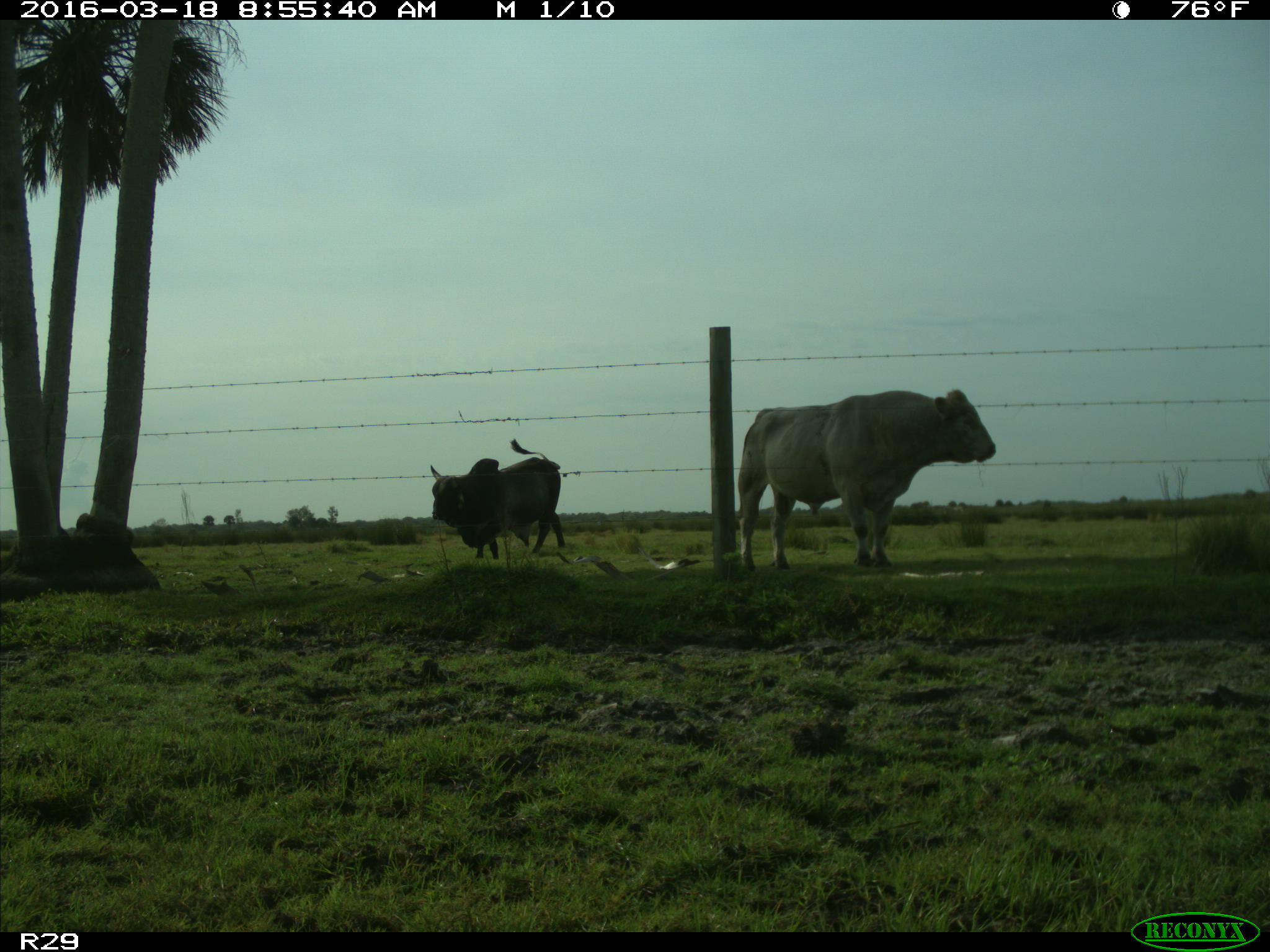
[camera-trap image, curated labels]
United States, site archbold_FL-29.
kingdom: Animalia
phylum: Chordata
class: Mammalia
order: Artiodactyla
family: Bovidae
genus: Bos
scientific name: Bos taurus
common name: domestic cow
Bos taurus (domestic cow).